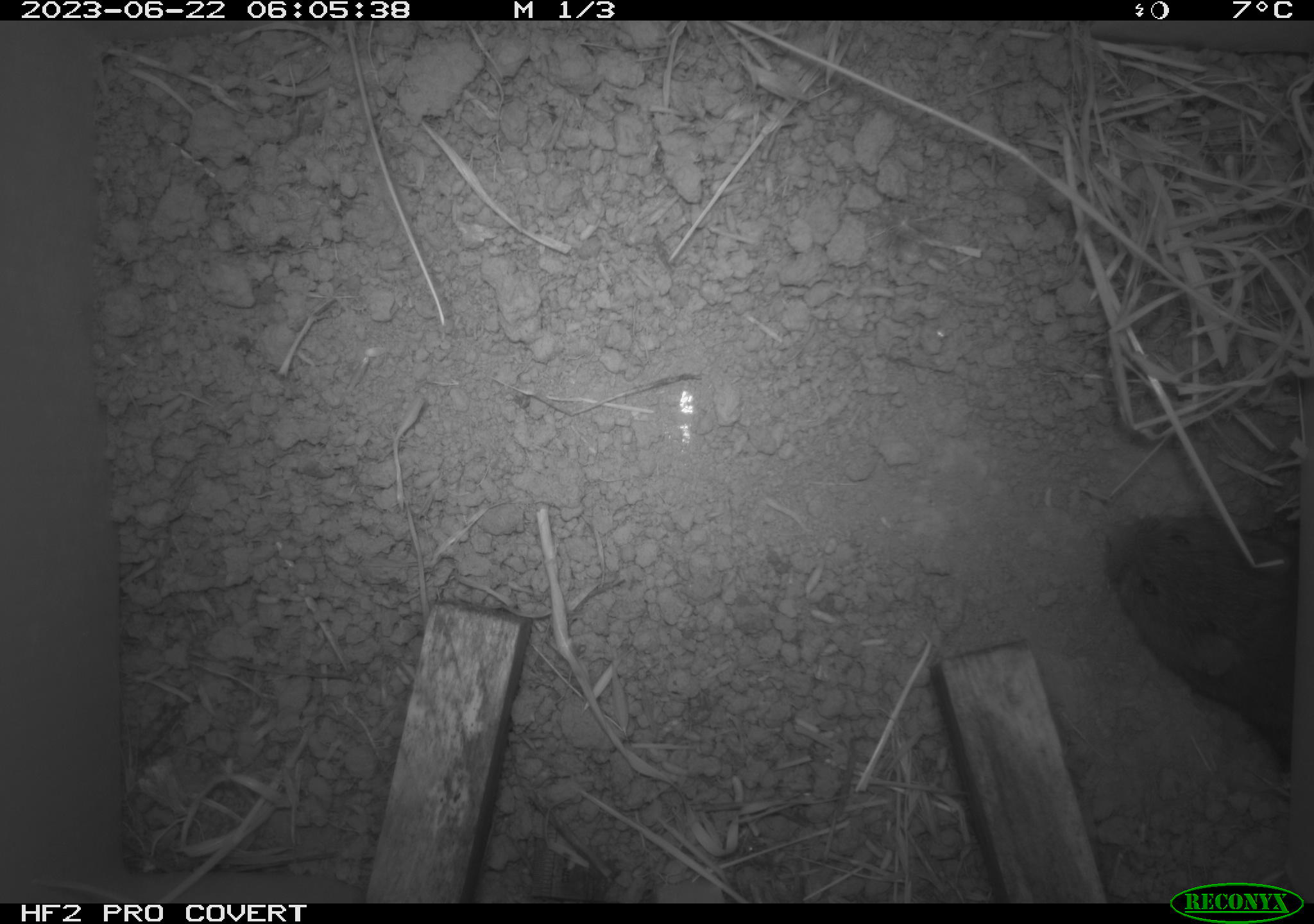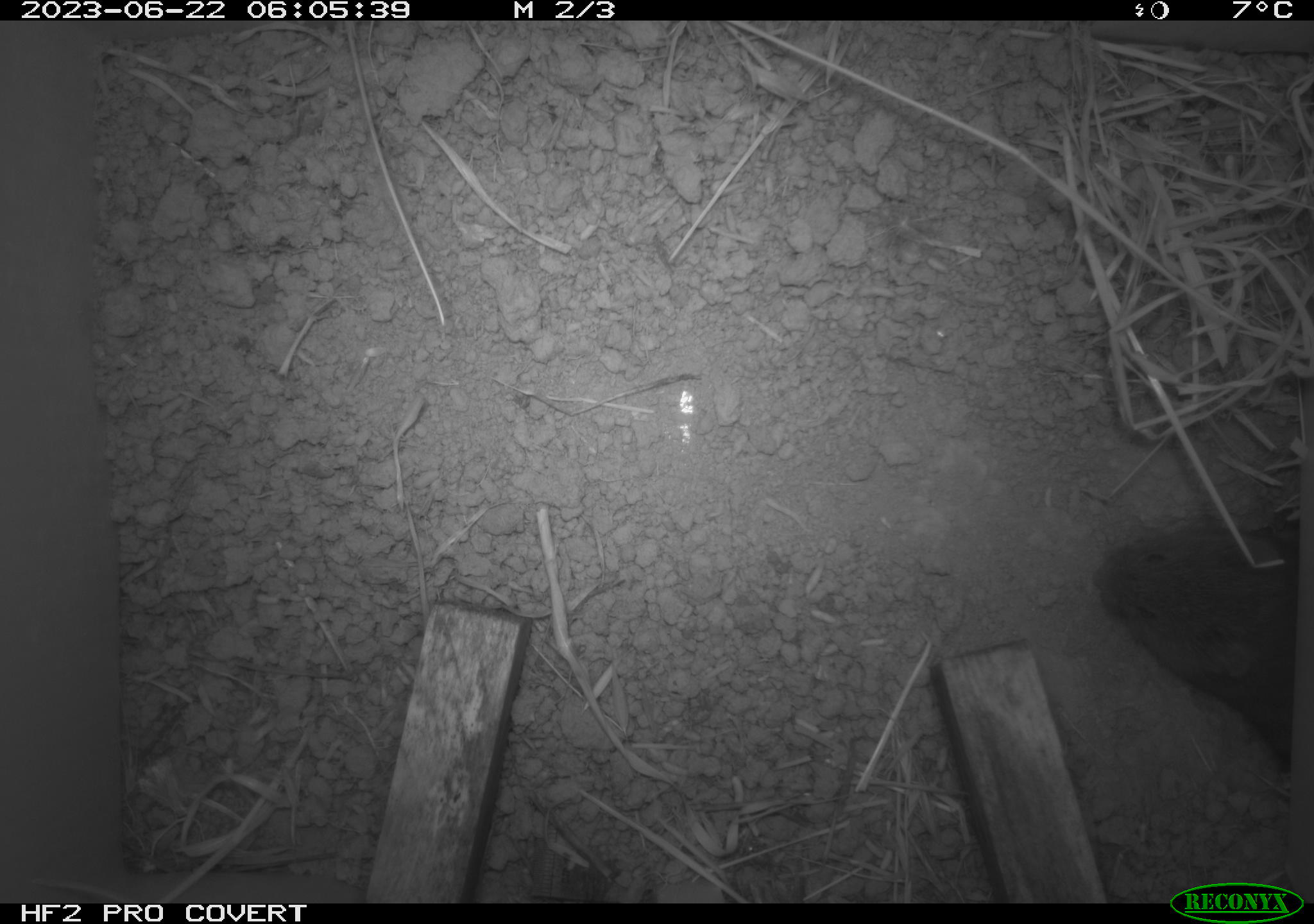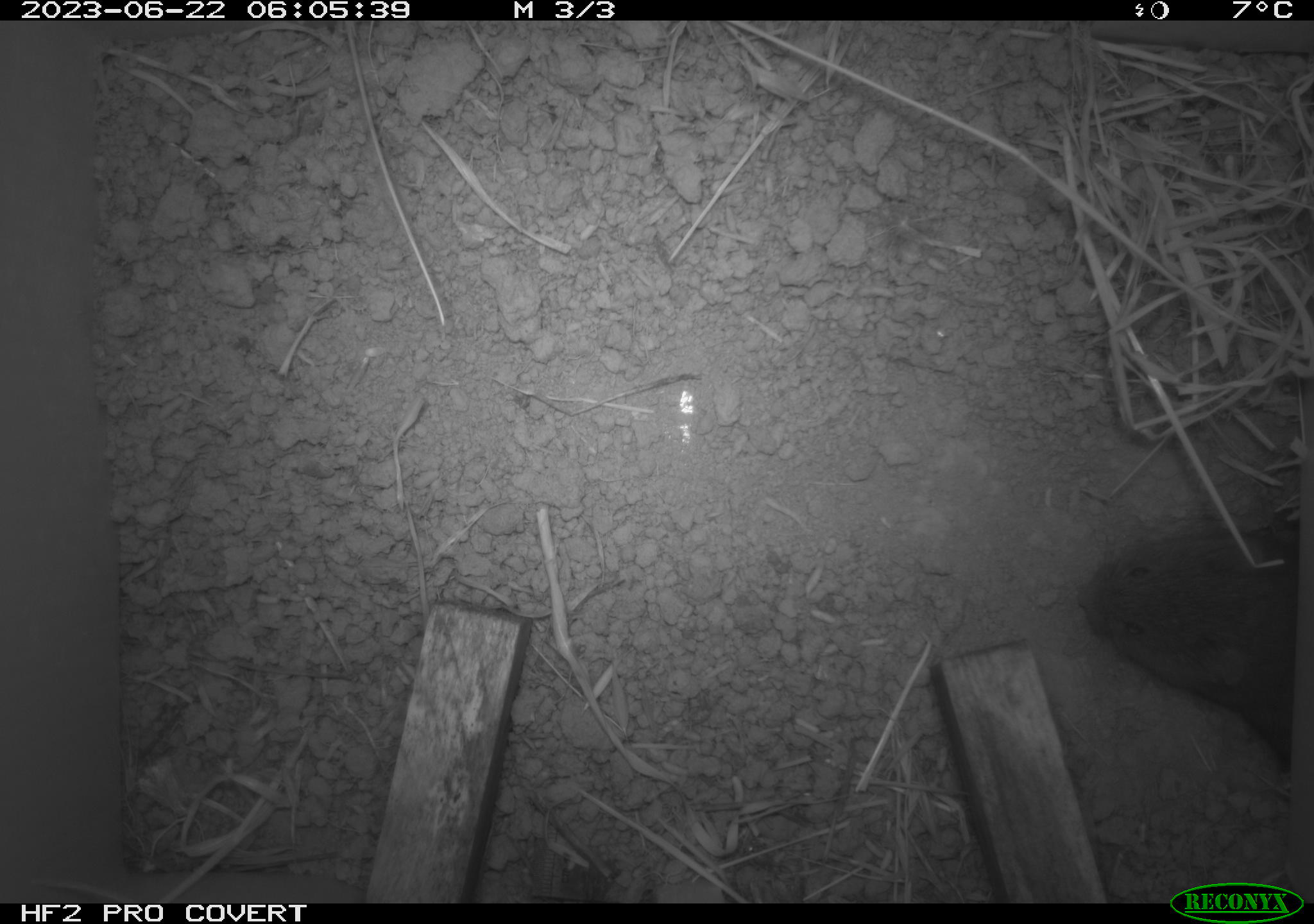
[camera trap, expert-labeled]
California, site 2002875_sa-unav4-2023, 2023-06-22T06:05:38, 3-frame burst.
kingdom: Animalia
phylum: Chordata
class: Mammalia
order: Rodentia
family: Cricetidae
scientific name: Arvicolinae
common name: voles, lemmings, and muskrats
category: arvicolinae subfamily